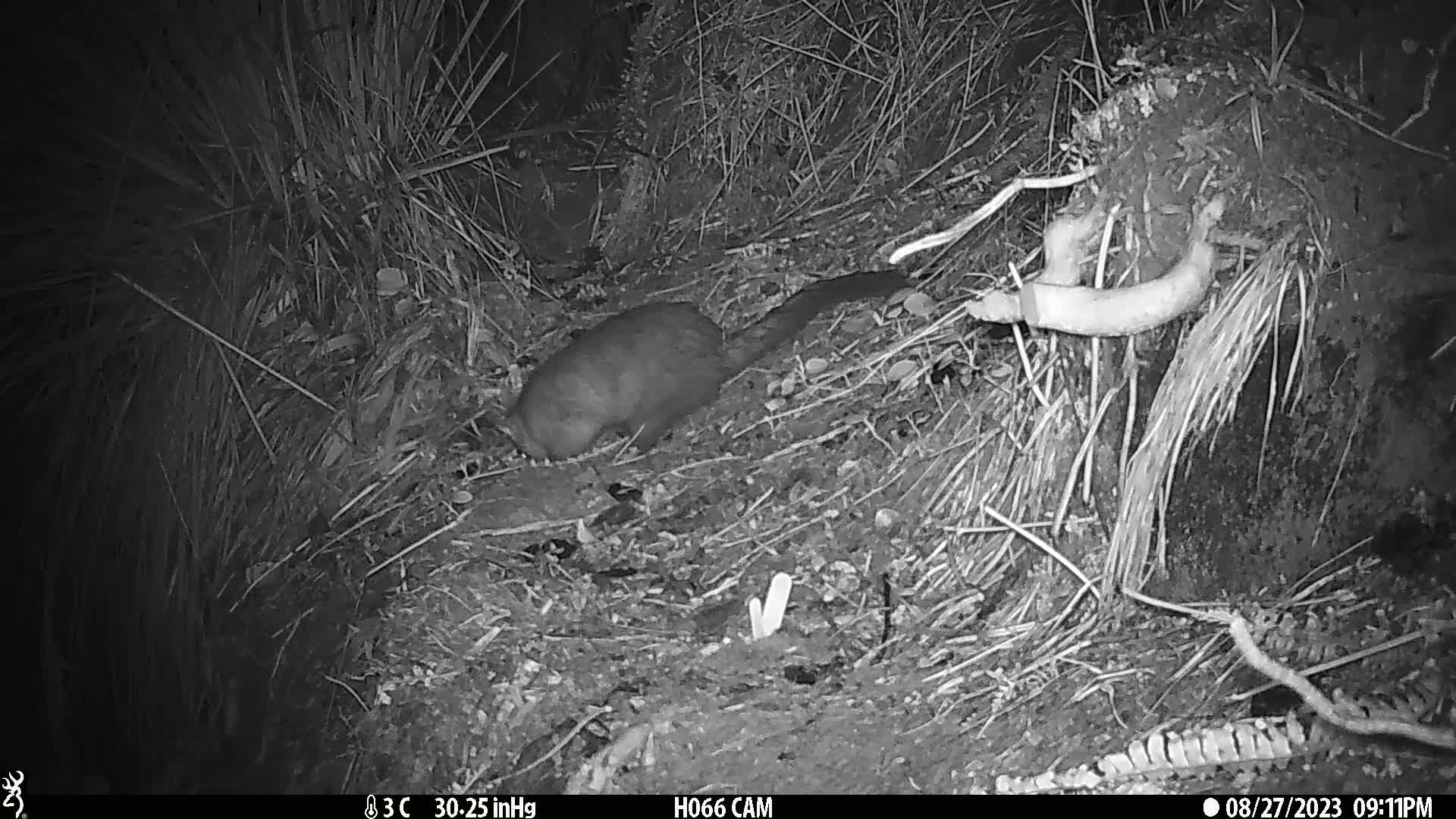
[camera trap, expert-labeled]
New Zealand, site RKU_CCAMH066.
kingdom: Animalia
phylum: Chordata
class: Mammalia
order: Diprotodontia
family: Phalangeridae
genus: Trichosurus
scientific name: Trichosurus vulpecula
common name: common brushtail possum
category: possum